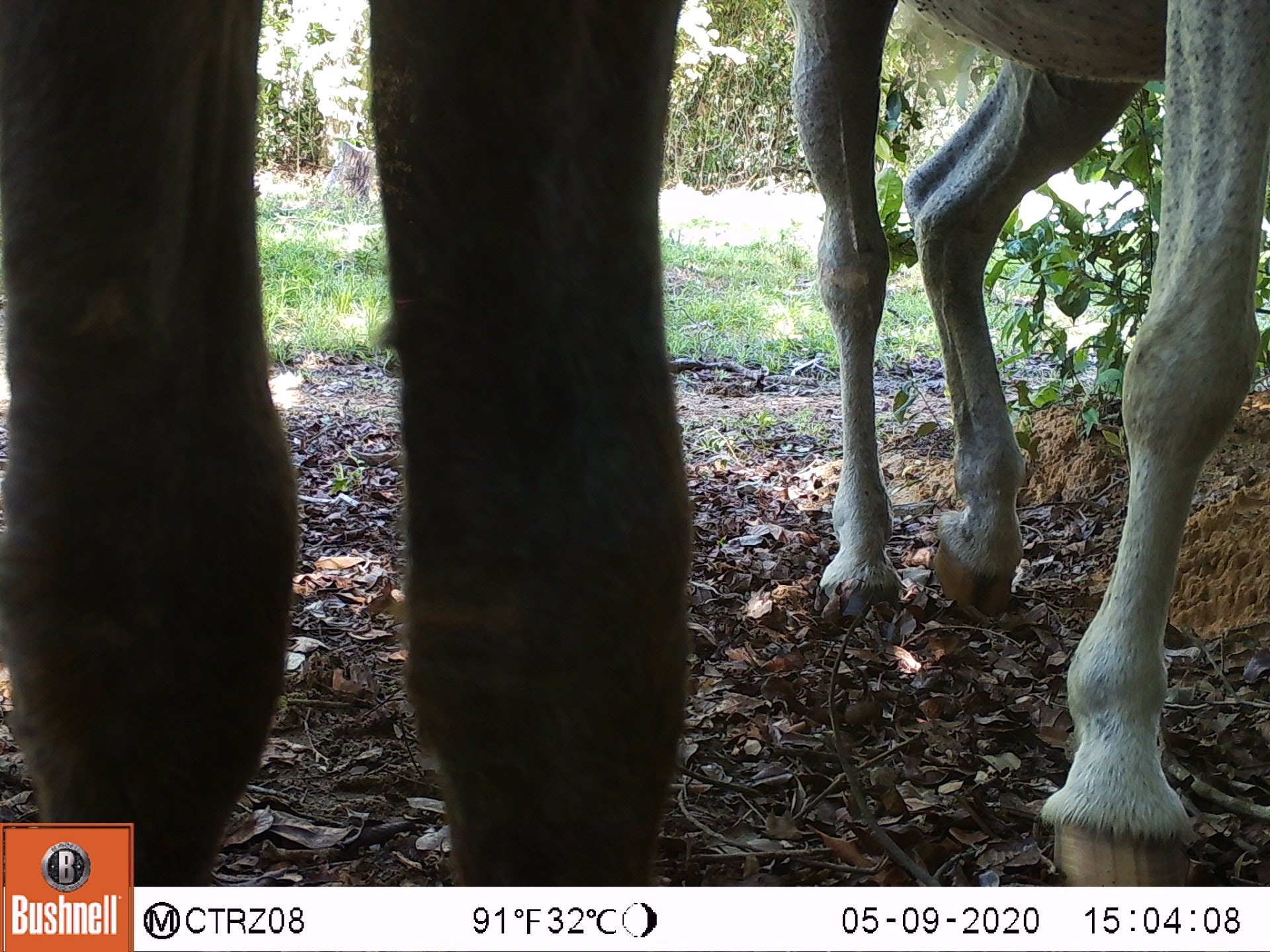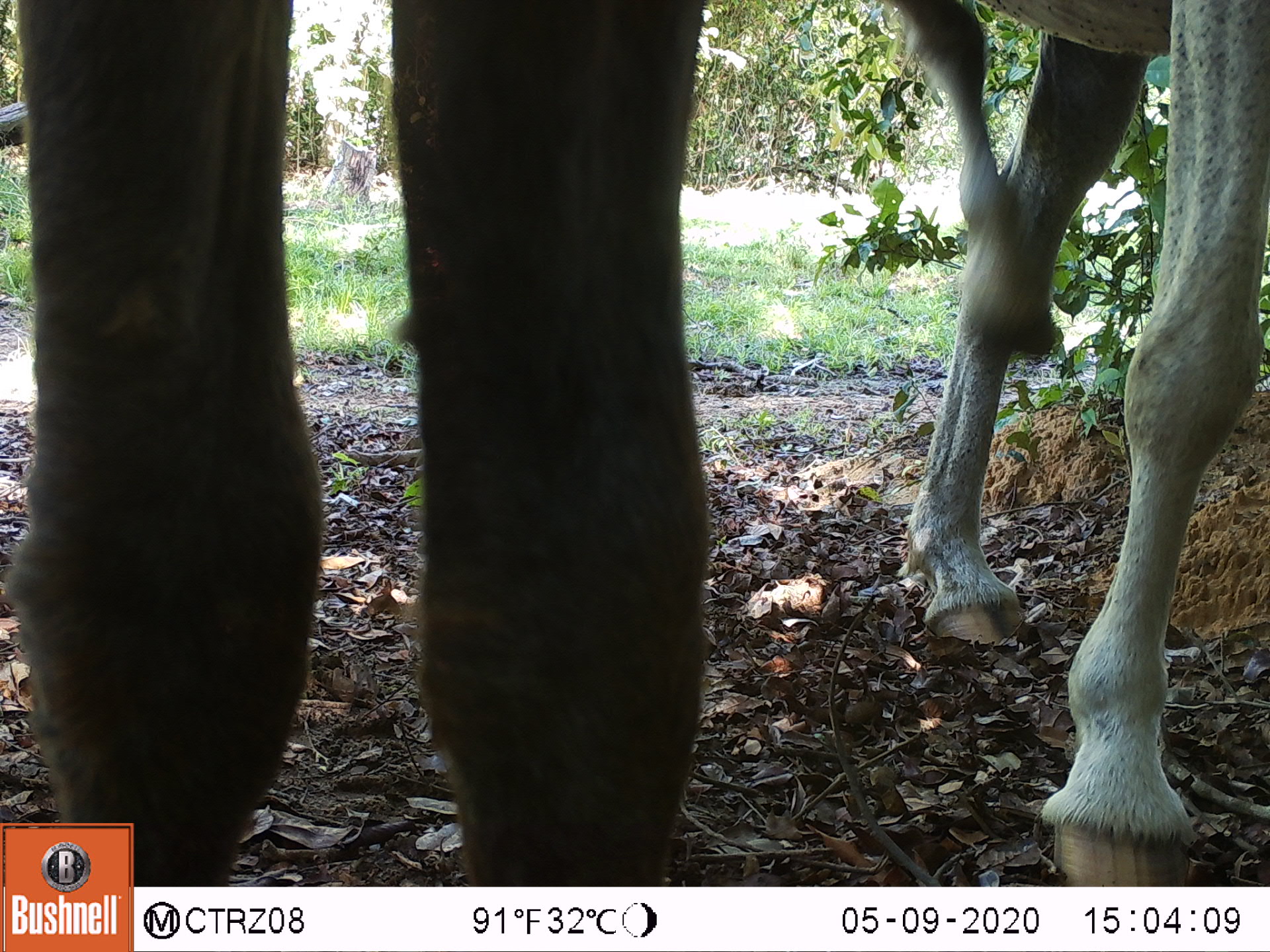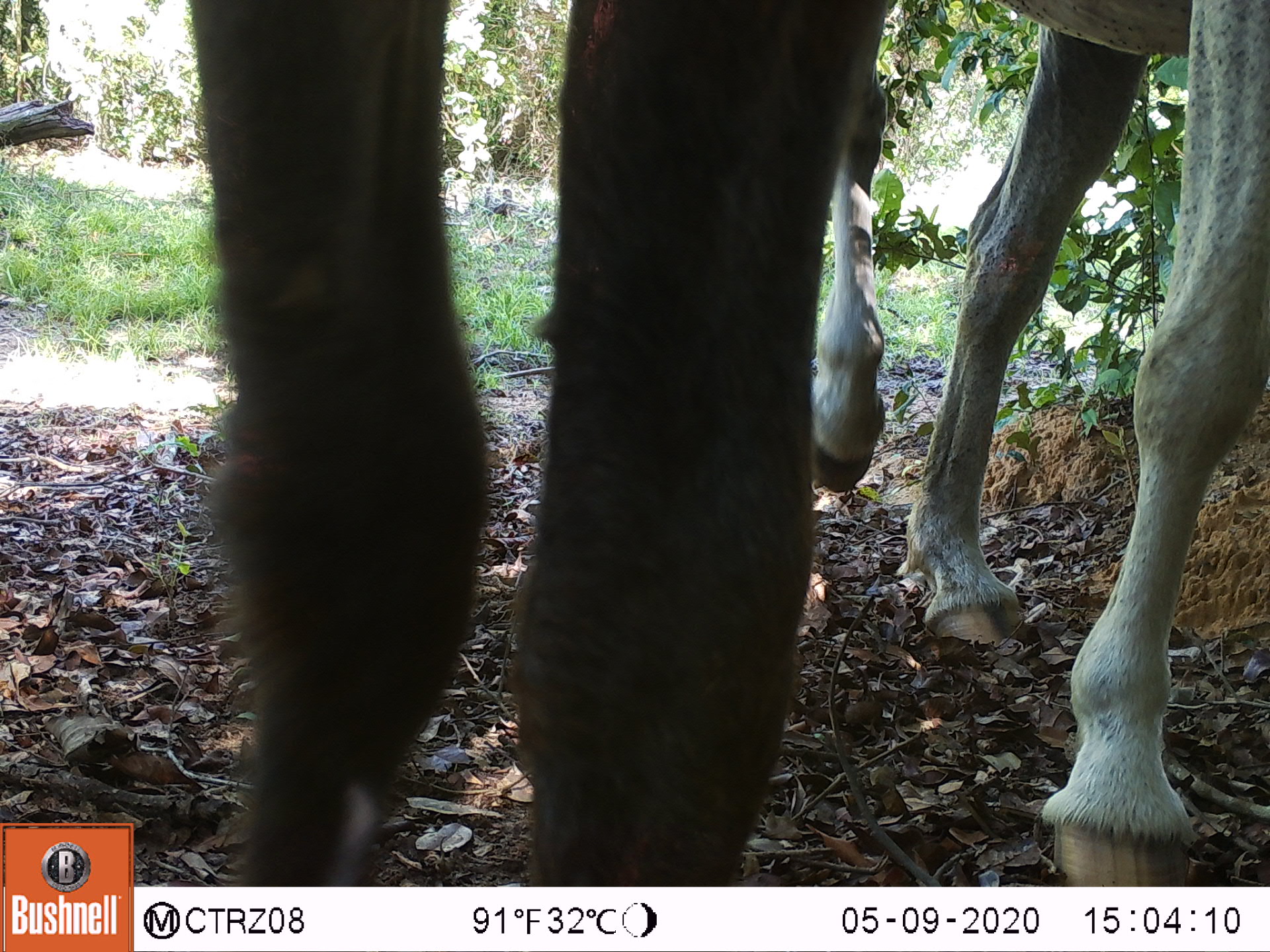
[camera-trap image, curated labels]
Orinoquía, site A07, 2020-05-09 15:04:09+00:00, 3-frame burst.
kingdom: Animalia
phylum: Chordata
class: Mammalia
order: Perissodactyla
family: Equidae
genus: Equus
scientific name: Equus caballus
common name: domestic horse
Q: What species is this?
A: Domestic horse (Equus caballus).